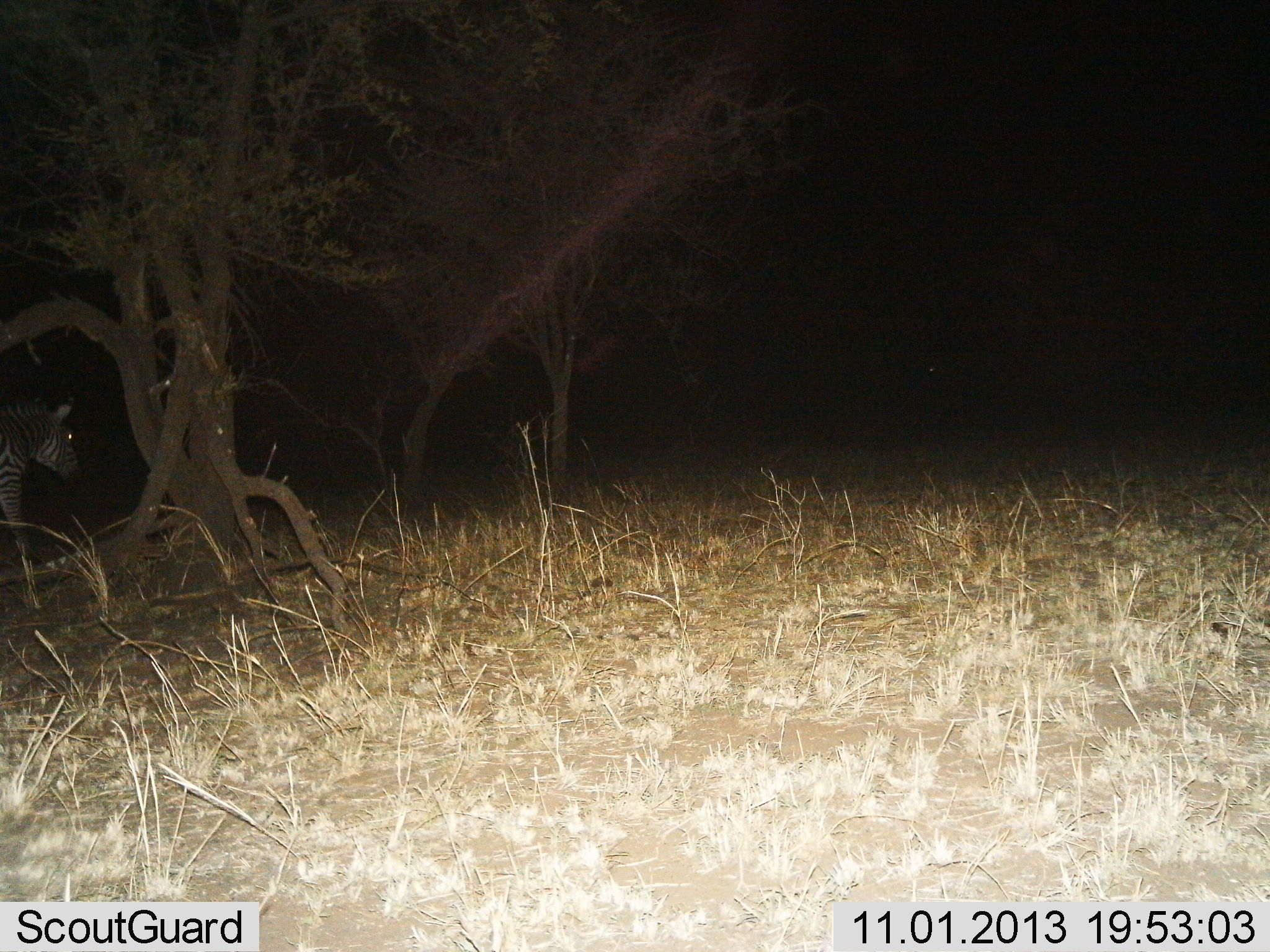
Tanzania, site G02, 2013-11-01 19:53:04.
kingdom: Animalia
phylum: Chordata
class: Mammalia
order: Perissodactyla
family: Equidae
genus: Equus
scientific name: Equus quagga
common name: plains zebra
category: zebra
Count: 1.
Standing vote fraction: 60%.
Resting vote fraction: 0%.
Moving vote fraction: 50%.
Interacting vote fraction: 0%.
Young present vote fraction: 0%.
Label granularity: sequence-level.